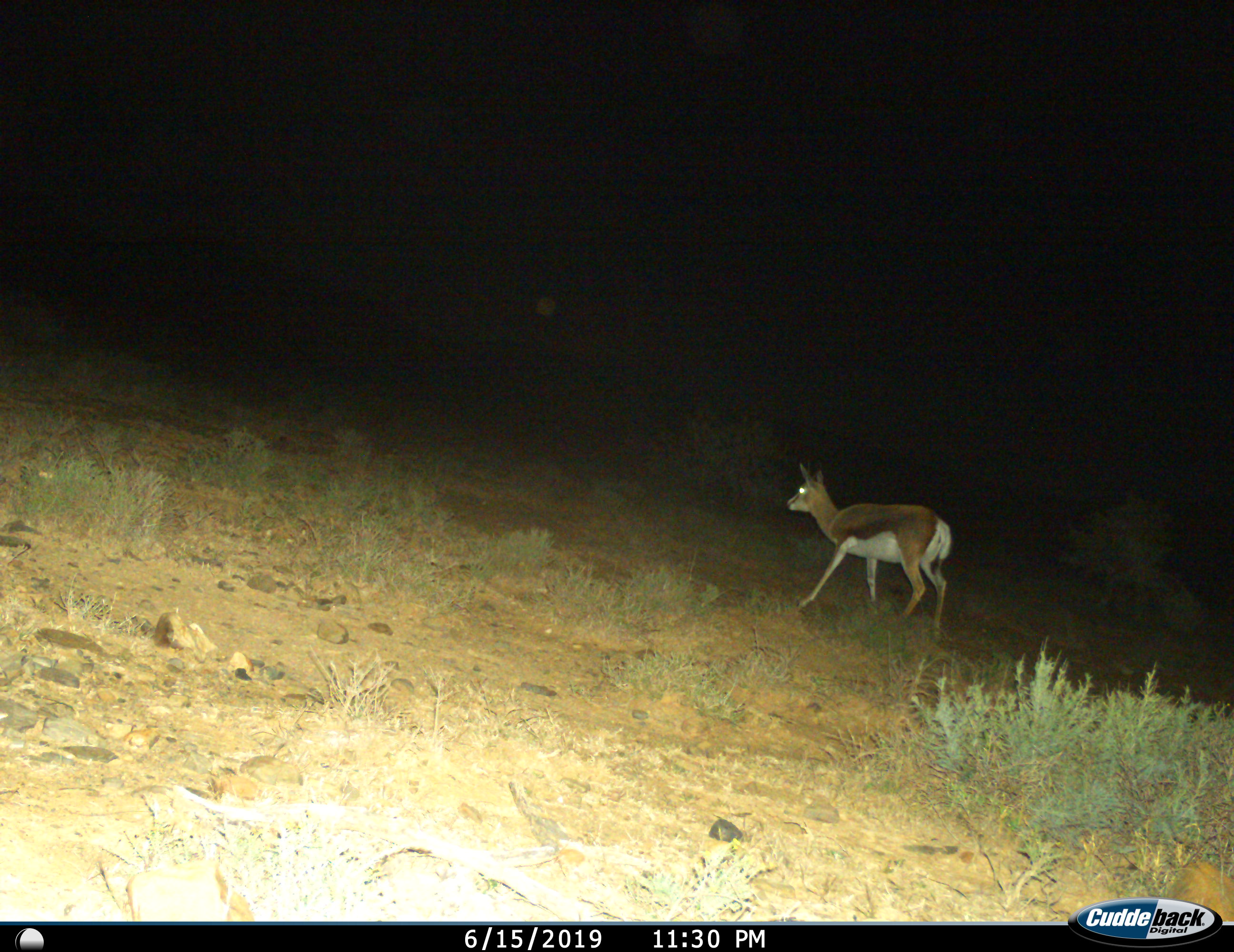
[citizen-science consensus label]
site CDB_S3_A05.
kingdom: Animalia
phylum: Chordata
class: Mammalia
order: Artiodactyla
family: Bovidae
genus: Antidorcas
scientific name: Antidorcas marsupialis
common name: springbok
Springbok (Antidorcas marsupialis), count 1. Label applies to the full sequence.